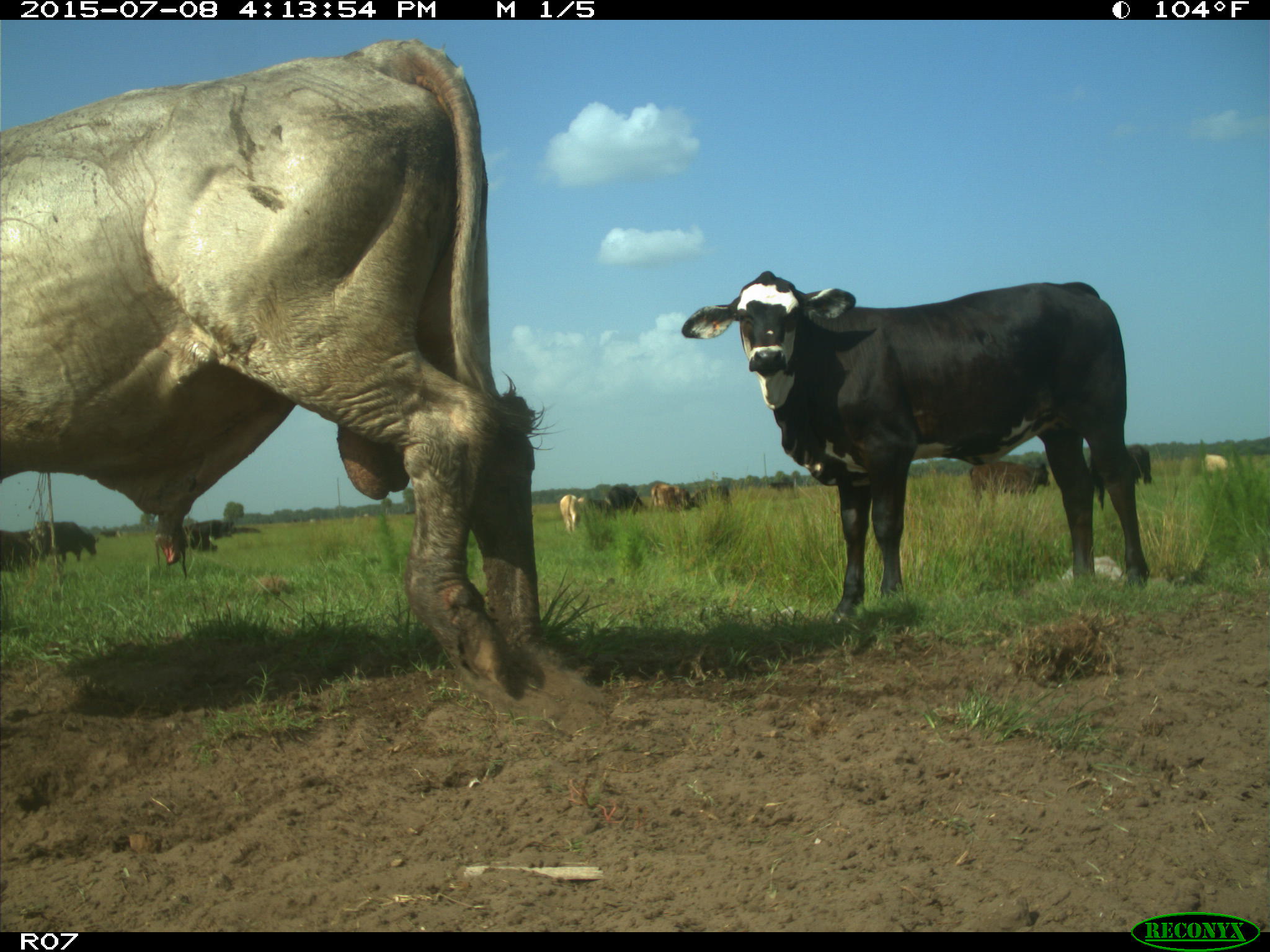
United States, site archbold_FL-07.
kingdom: Animalia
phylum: Chordata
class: Mammalia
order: Artiodactyla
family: Bovidae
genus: Bos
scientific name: Bos taurus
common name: domestic cow